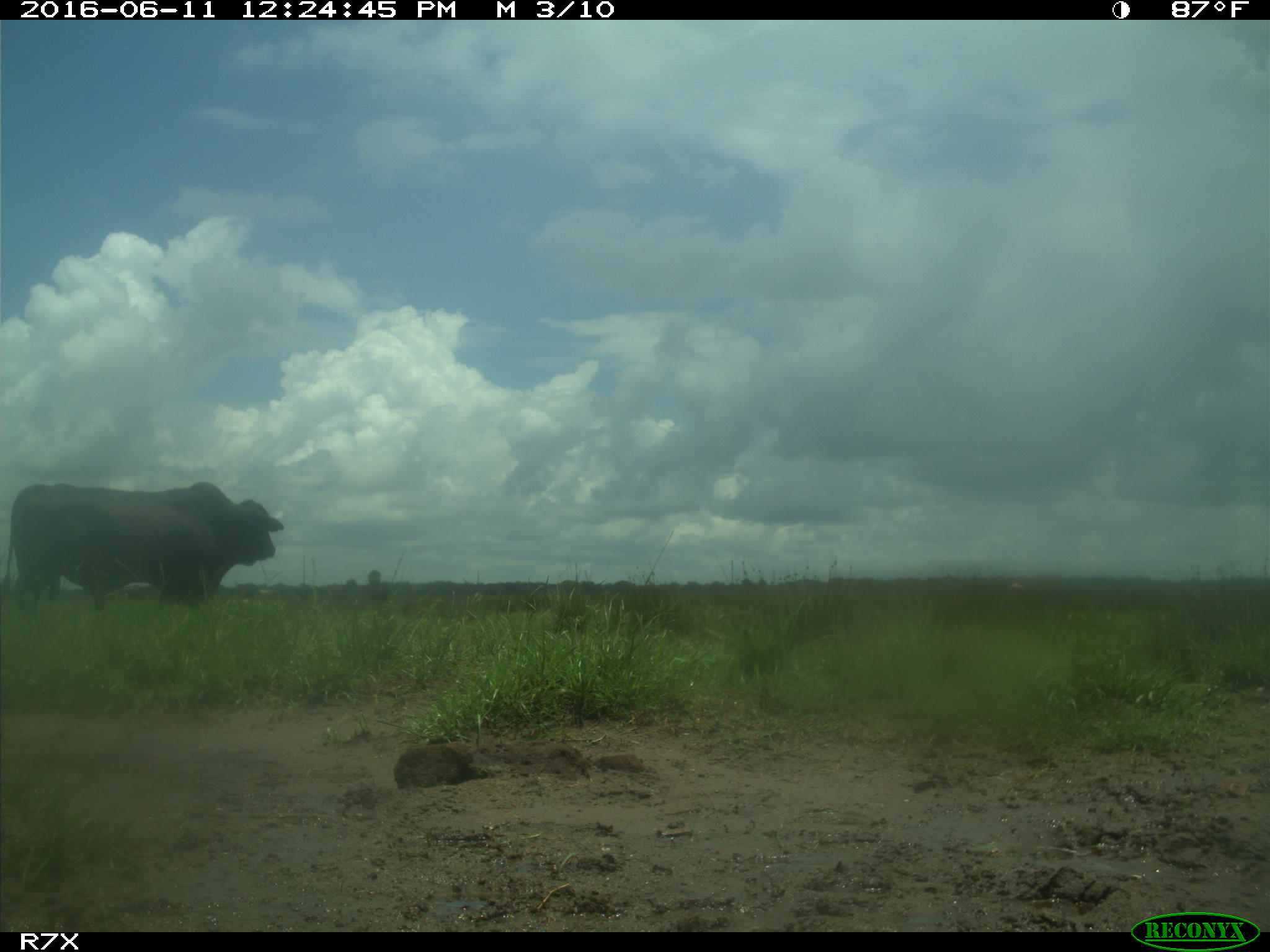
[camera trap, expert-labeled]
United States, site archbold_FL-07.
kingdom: Animalia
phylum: Chordata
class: Mammalia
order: Artiodactyla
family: Bovidae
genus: Bos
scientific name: Bos taurus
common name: domestic cow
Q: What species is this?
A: Bos taurus (domestic cow).